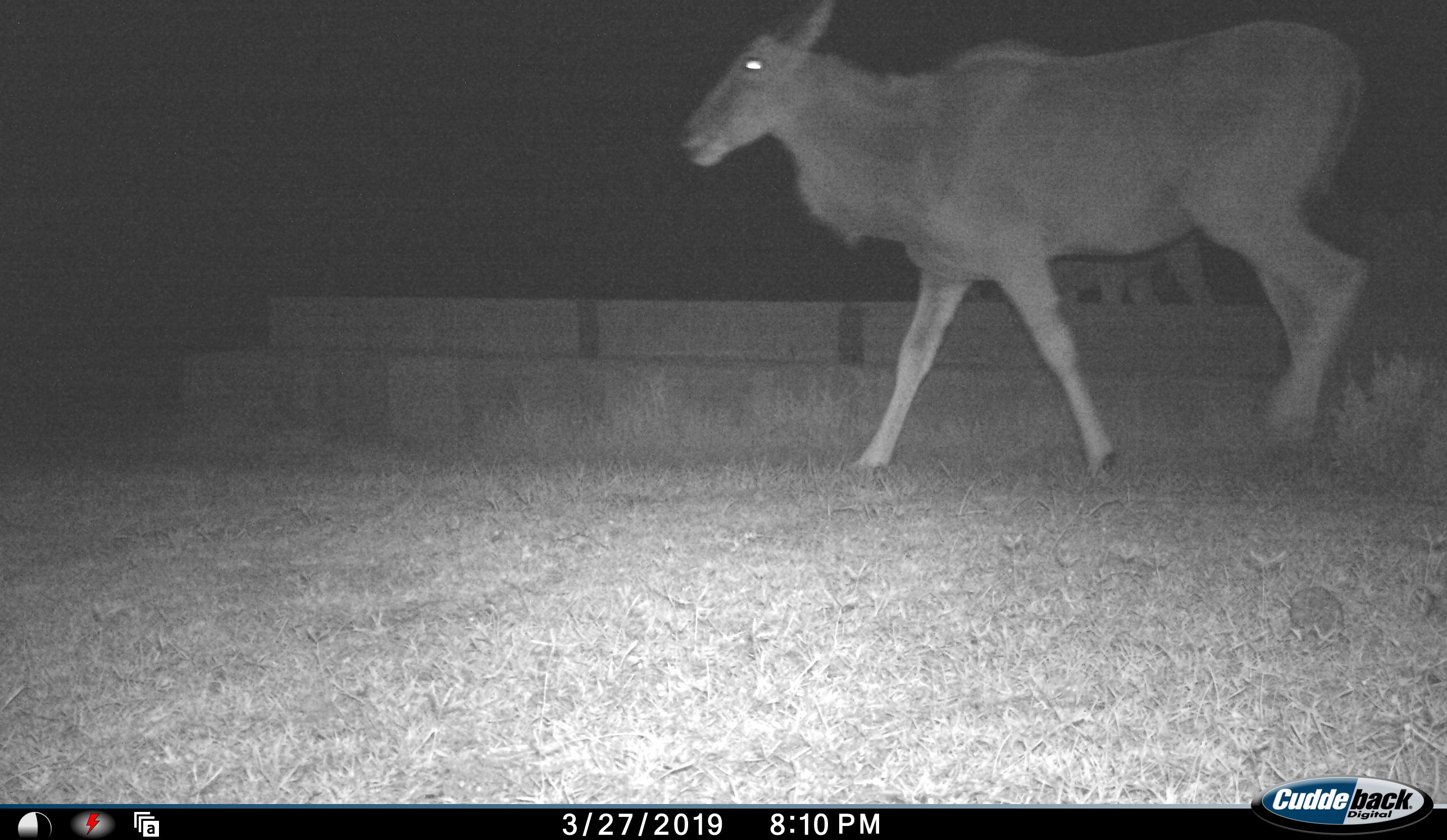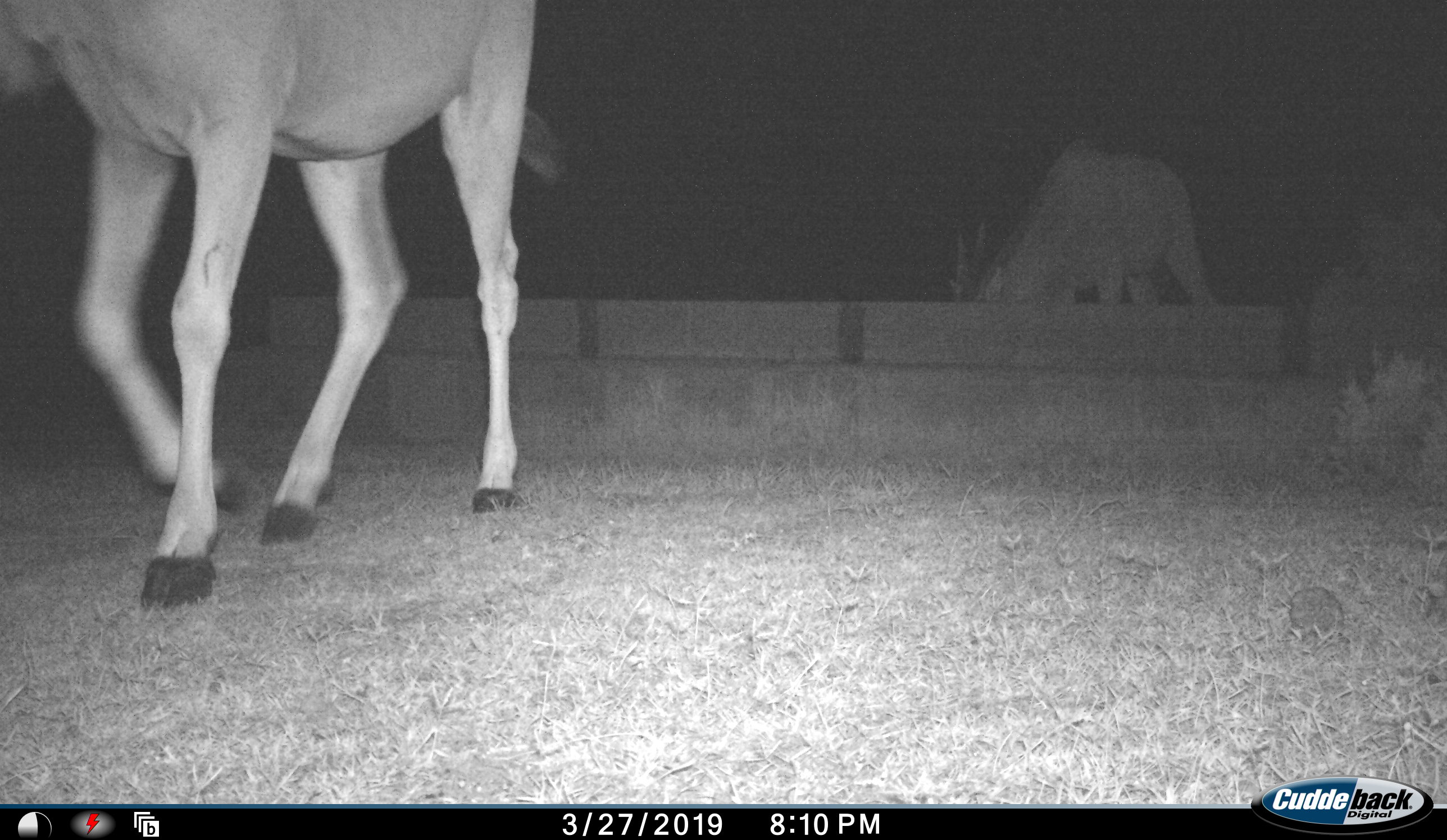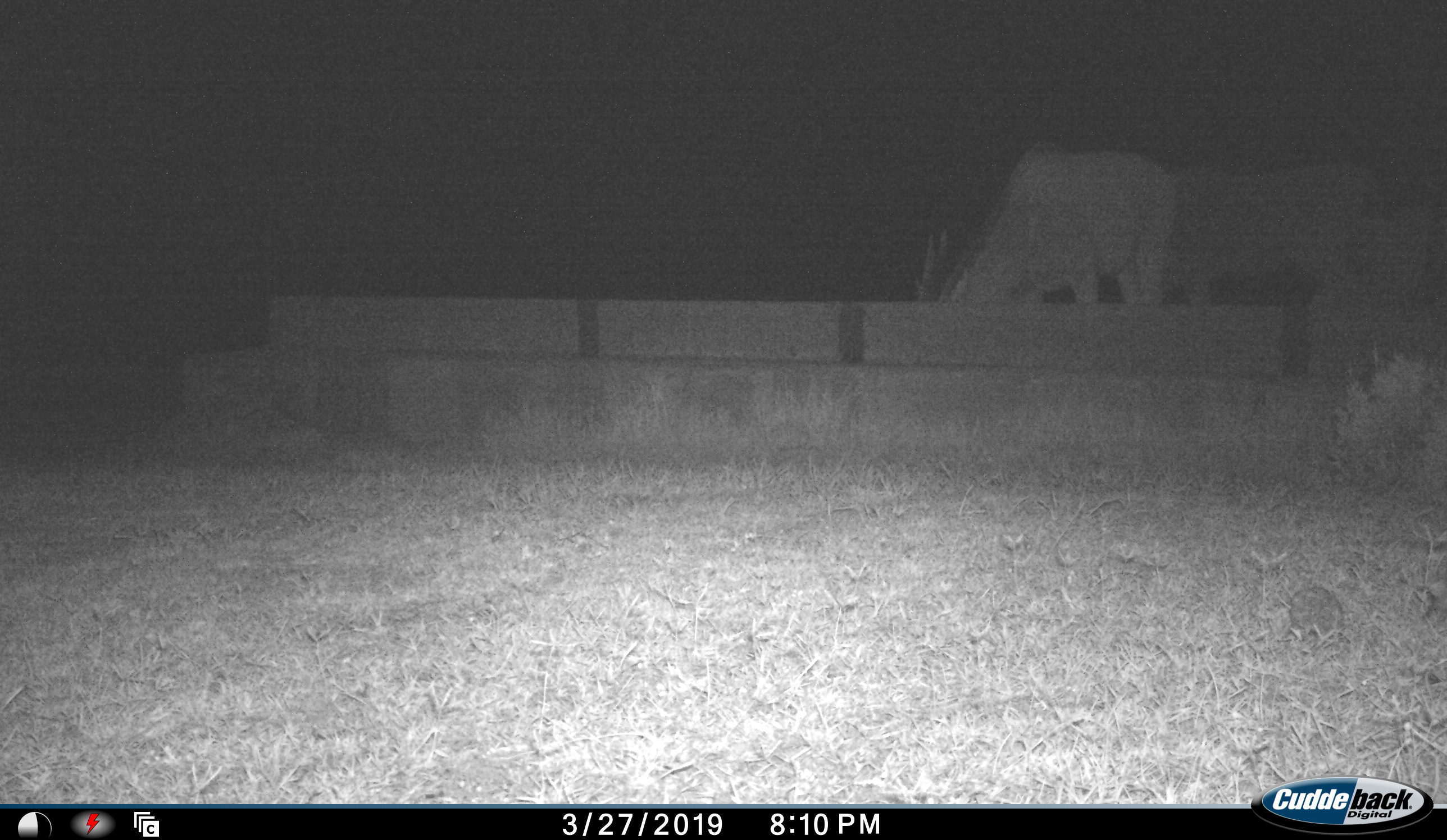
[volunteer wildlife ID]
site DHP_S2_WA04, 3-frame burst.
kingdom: Animalia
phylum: Chordata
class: Mammalia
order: Artiodactyla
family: Bovidae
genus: Tragelaphus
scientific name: Tragelaphus oryx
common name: eland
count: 3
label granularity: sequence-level